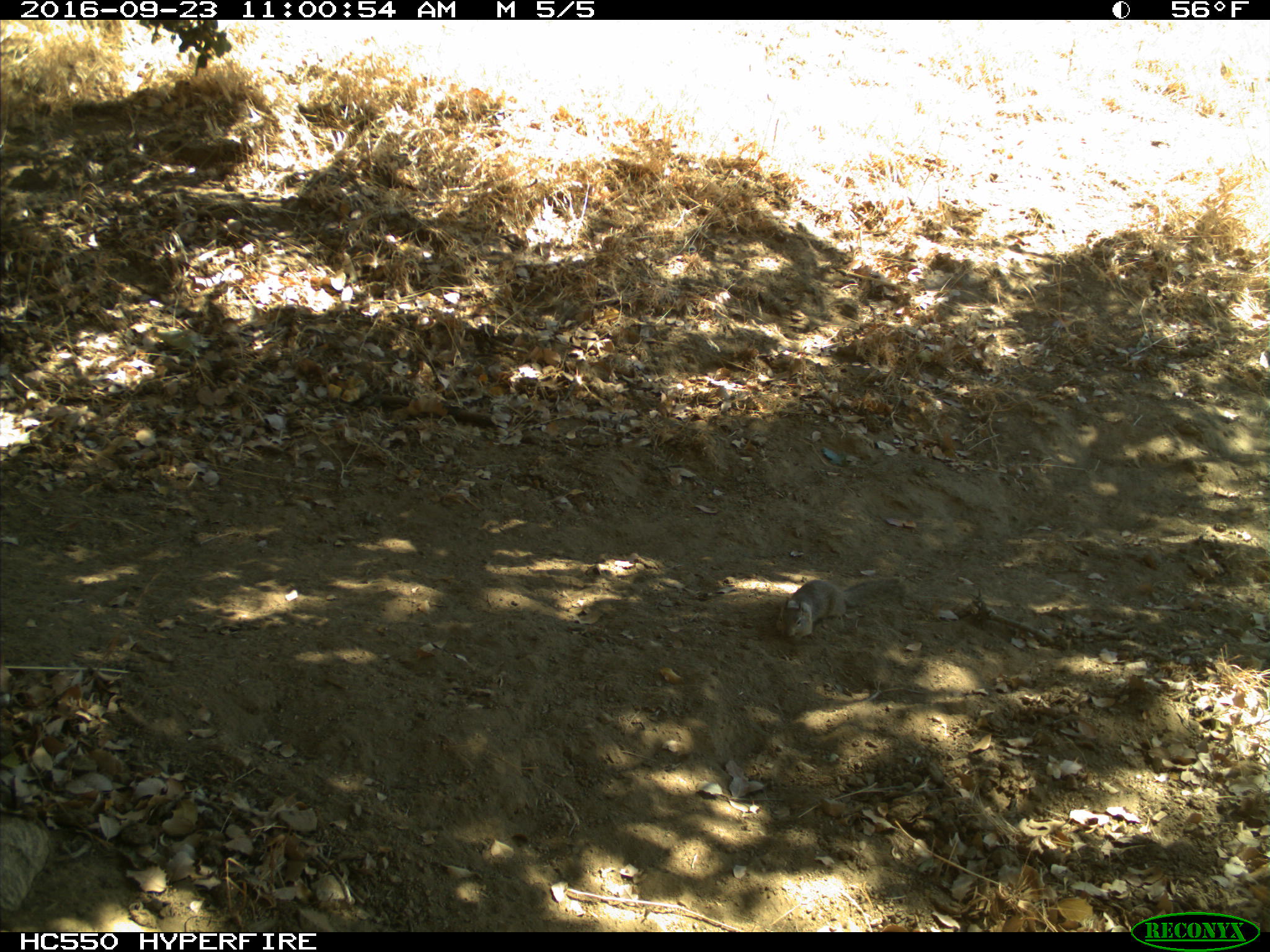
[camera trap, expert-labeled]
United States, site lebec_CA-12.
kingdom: Animalia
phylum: Chordata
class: Mammalia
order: Rodentia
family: Sciuridae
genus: Otospermophilus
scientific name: Otospermophilus beecheyi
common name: california ground squirrel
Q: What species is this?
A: Otospermophilus beecheyi (california ground squirrel).